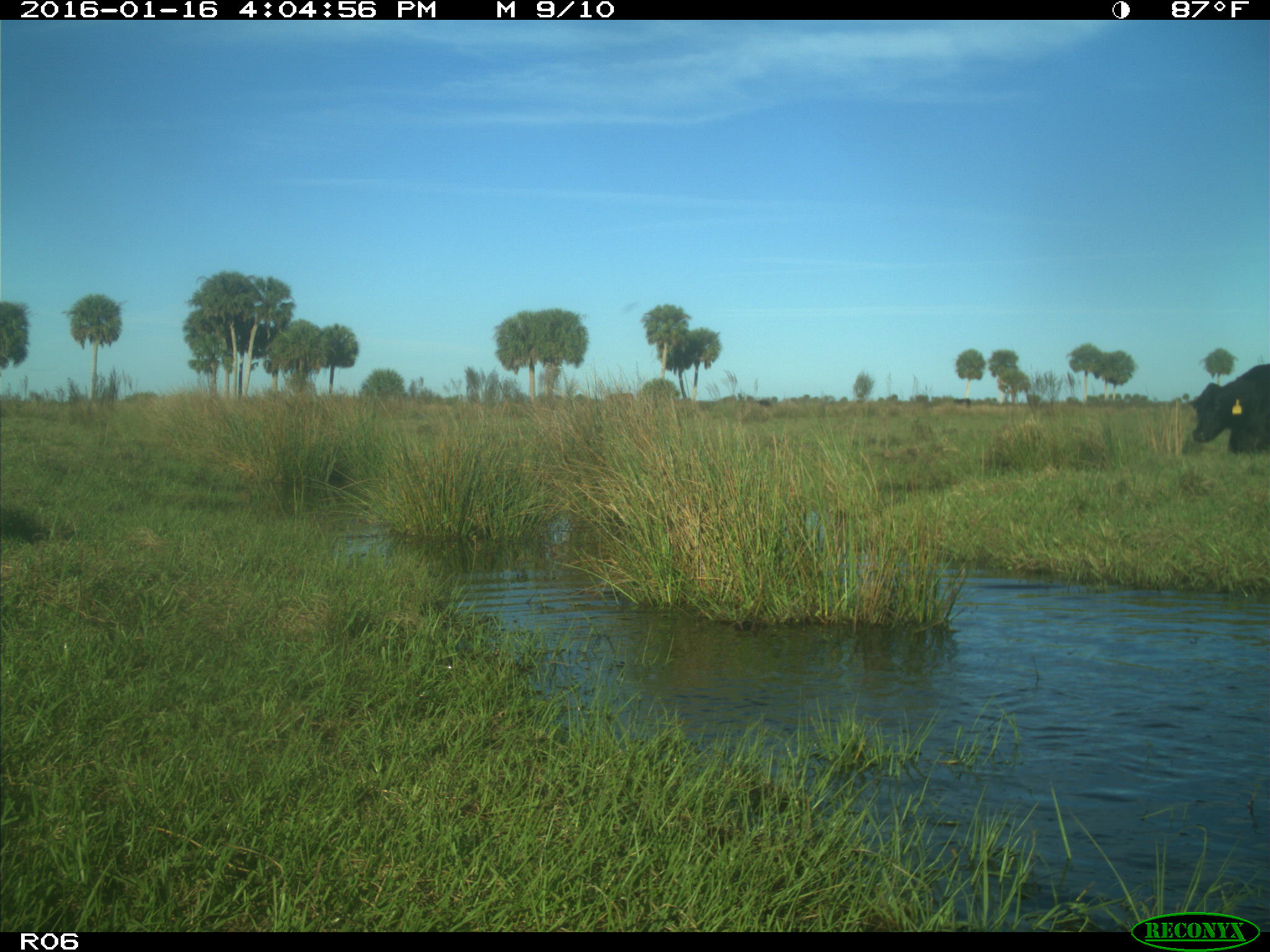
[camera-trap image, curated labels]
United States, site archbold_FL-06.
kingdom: Animalia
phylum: Chordata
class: Mammalia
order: Artiodactyla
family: Bovidae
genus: Bos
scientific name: Bos taurus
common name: domestic cow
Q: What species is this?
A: Bos taurus (domestic cow).